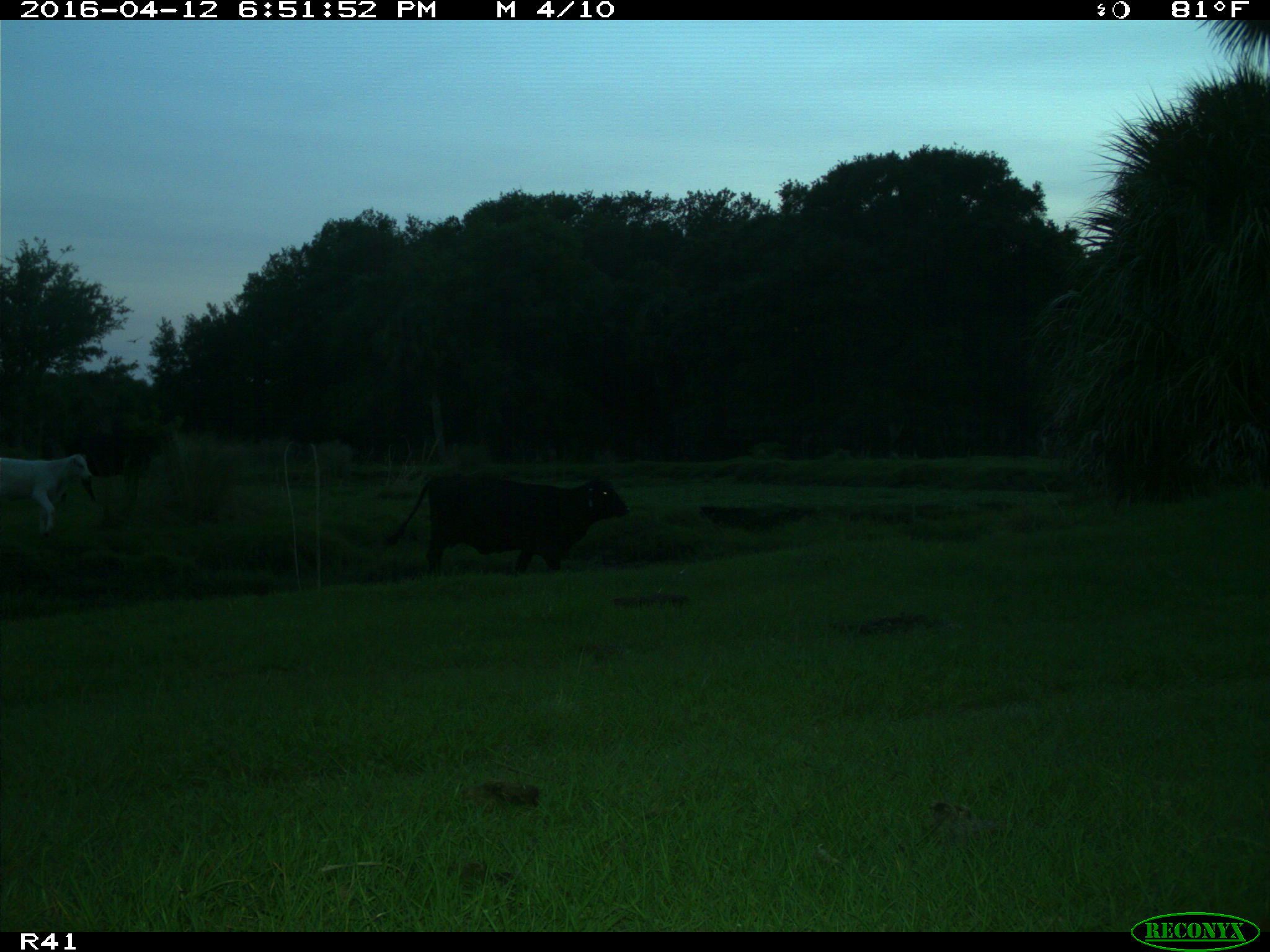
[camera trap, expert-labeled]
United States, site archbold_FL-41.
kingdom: Animalia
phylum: Chordata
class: Mammalia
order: Artiodactyla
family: Bovidae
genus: Bos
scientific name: Bos taurus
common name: domestic cow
Bos taurus (domestic cow).